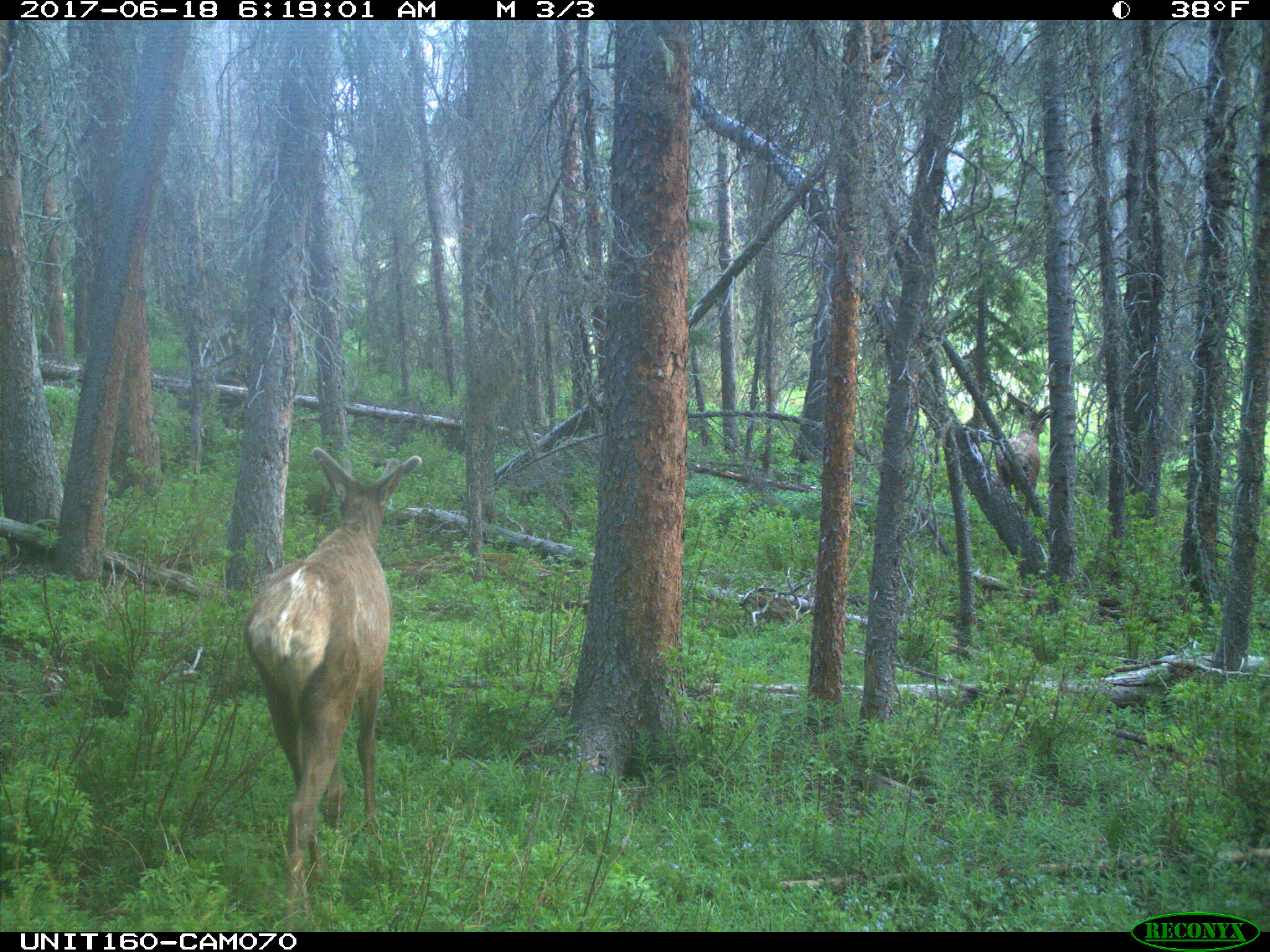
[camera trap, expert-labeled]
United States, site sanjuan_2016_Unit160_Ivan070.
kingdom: Animalia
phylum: Chordata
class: Mammalia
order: Artiodactyla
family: Cervidae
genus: Cervus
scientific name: Cervus elaphus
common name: red deer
Cervus elaphus (red deer).